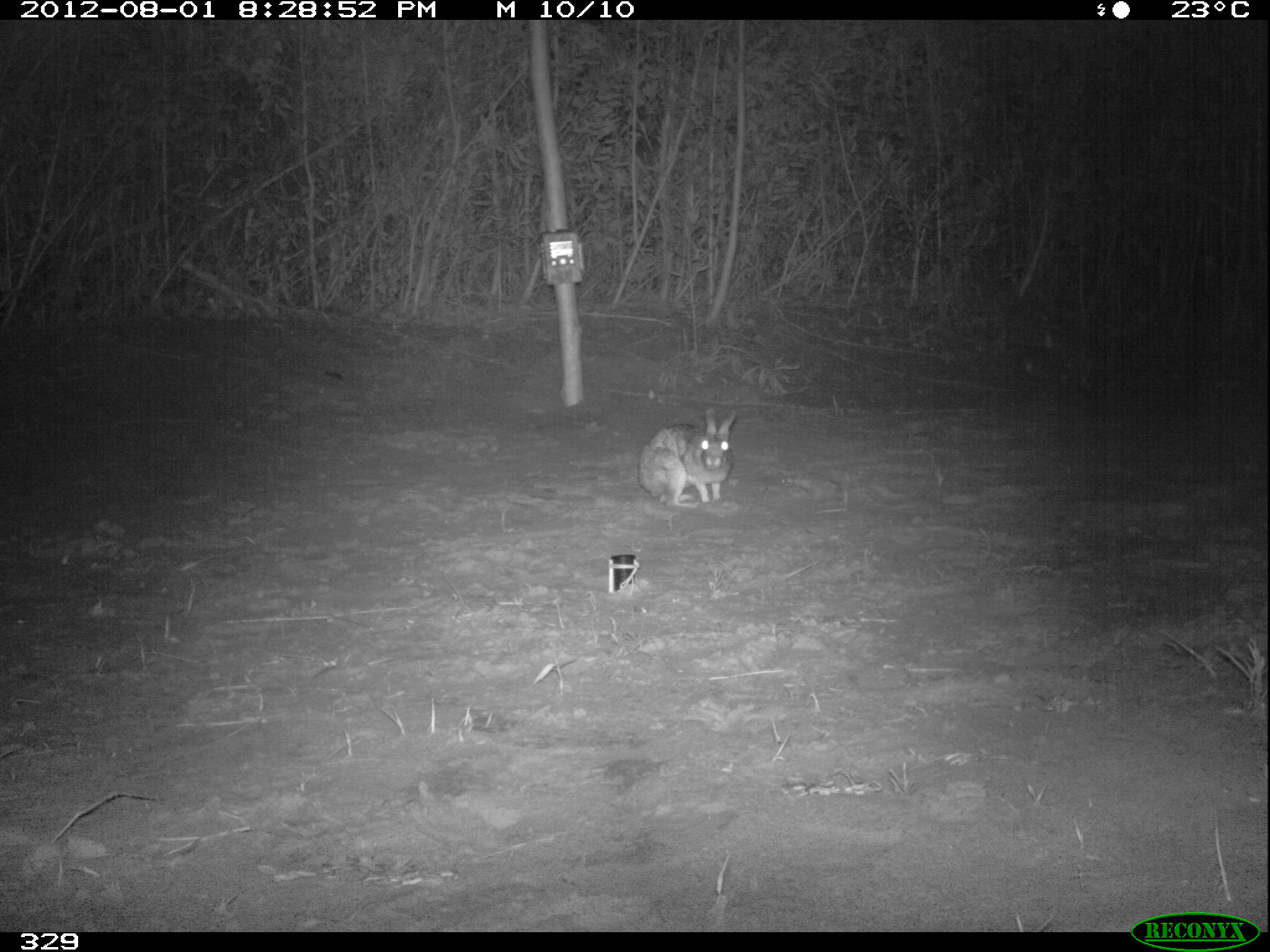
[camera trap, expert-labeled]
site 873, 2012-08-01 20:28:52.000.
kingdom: Animalia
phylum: Chordata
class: Mammalia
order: Lagomorpha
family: Leporidae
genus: Sylvilagus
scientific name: Sylvilagus brasiliensis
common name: tapeti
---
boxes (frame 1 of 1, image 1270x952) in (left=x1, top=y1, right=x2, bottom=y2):
sylvilagus brasiliensis: (left=636, top=408, right=737, bottom=509)